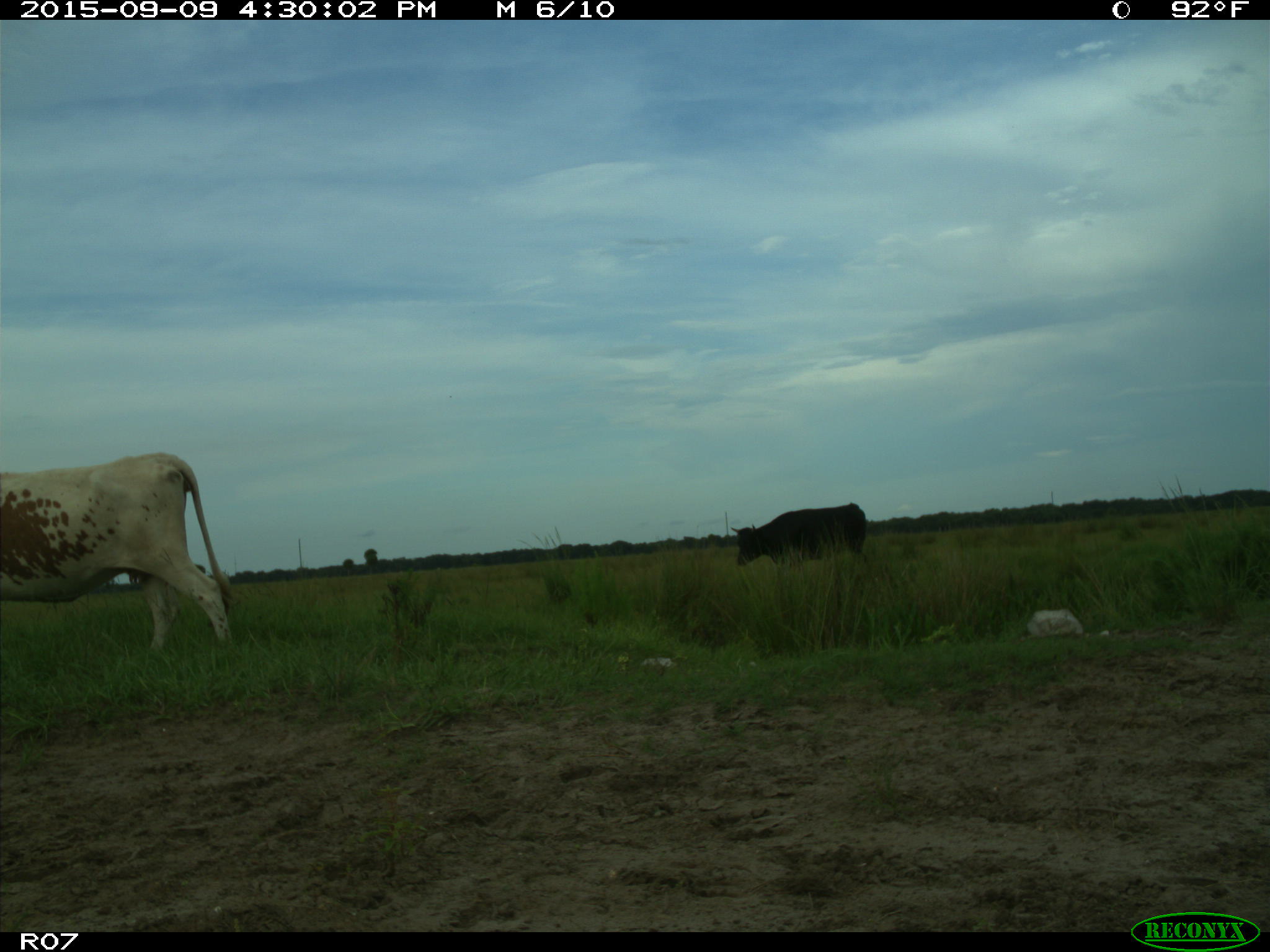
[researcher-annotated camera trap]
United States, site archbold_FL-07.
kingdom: Animalia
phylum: Chordata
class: Mammalia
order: Artiodactyla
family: Bovidae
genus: Bos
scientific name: Bos taurus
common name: domestic cow